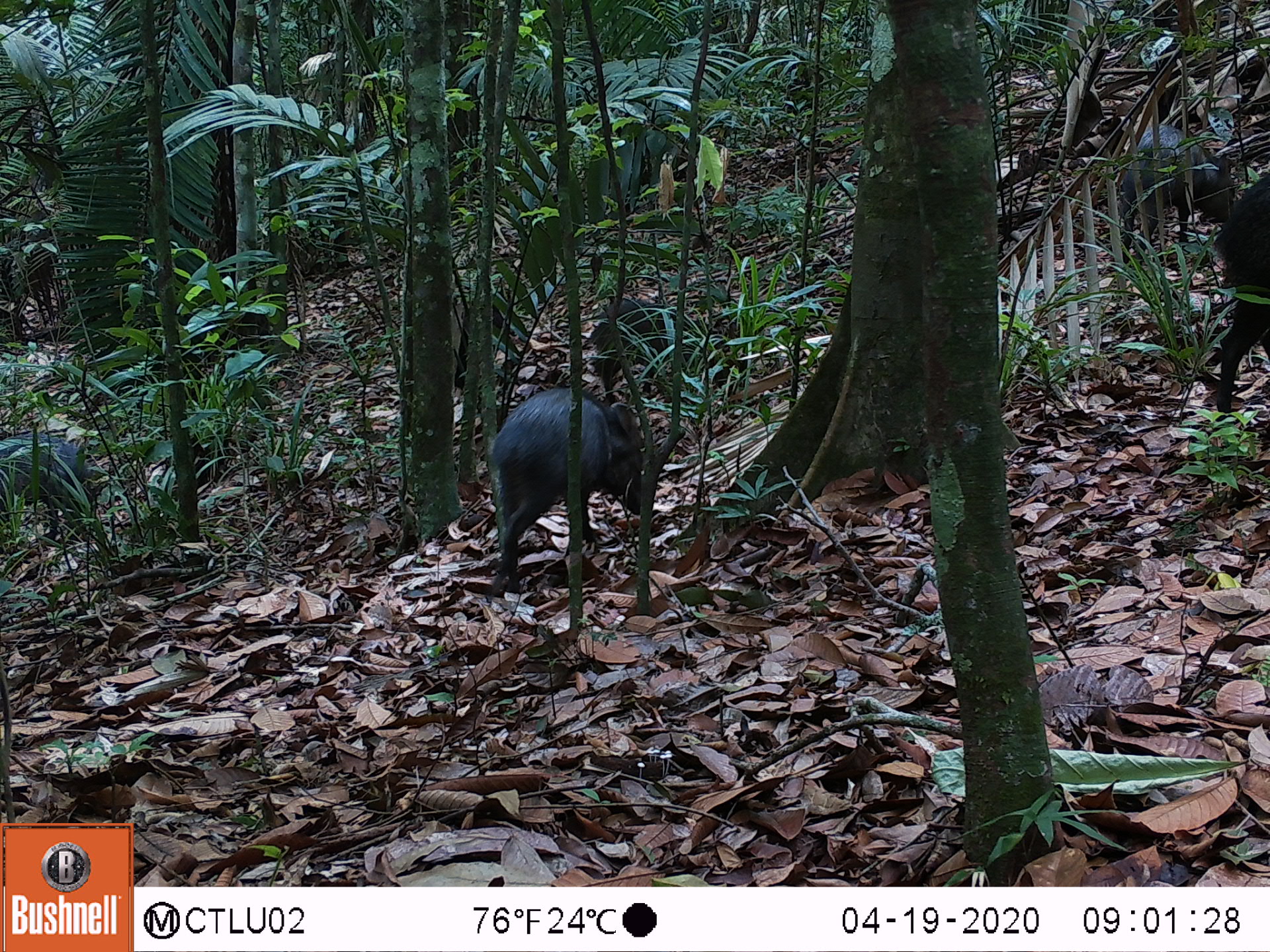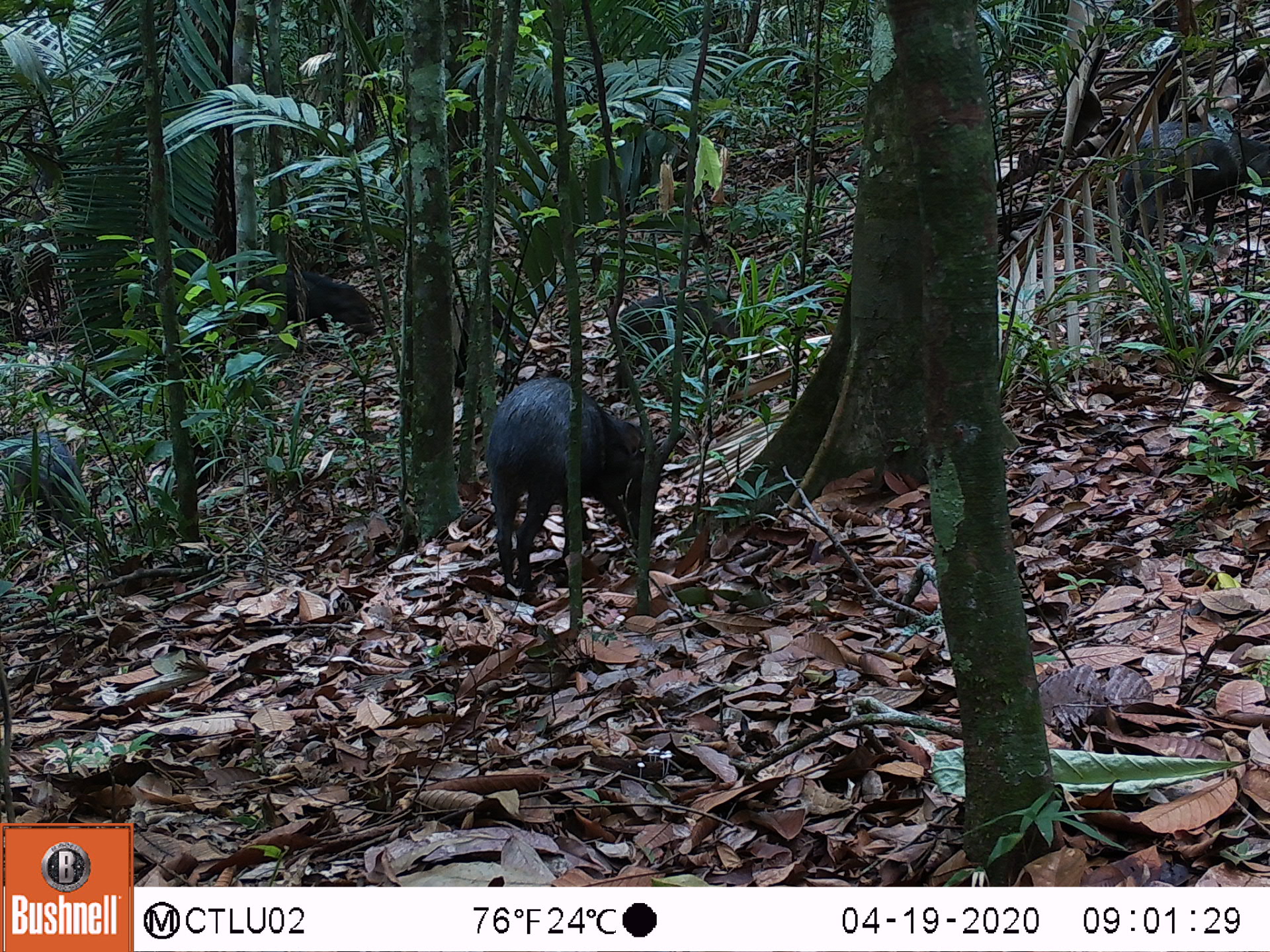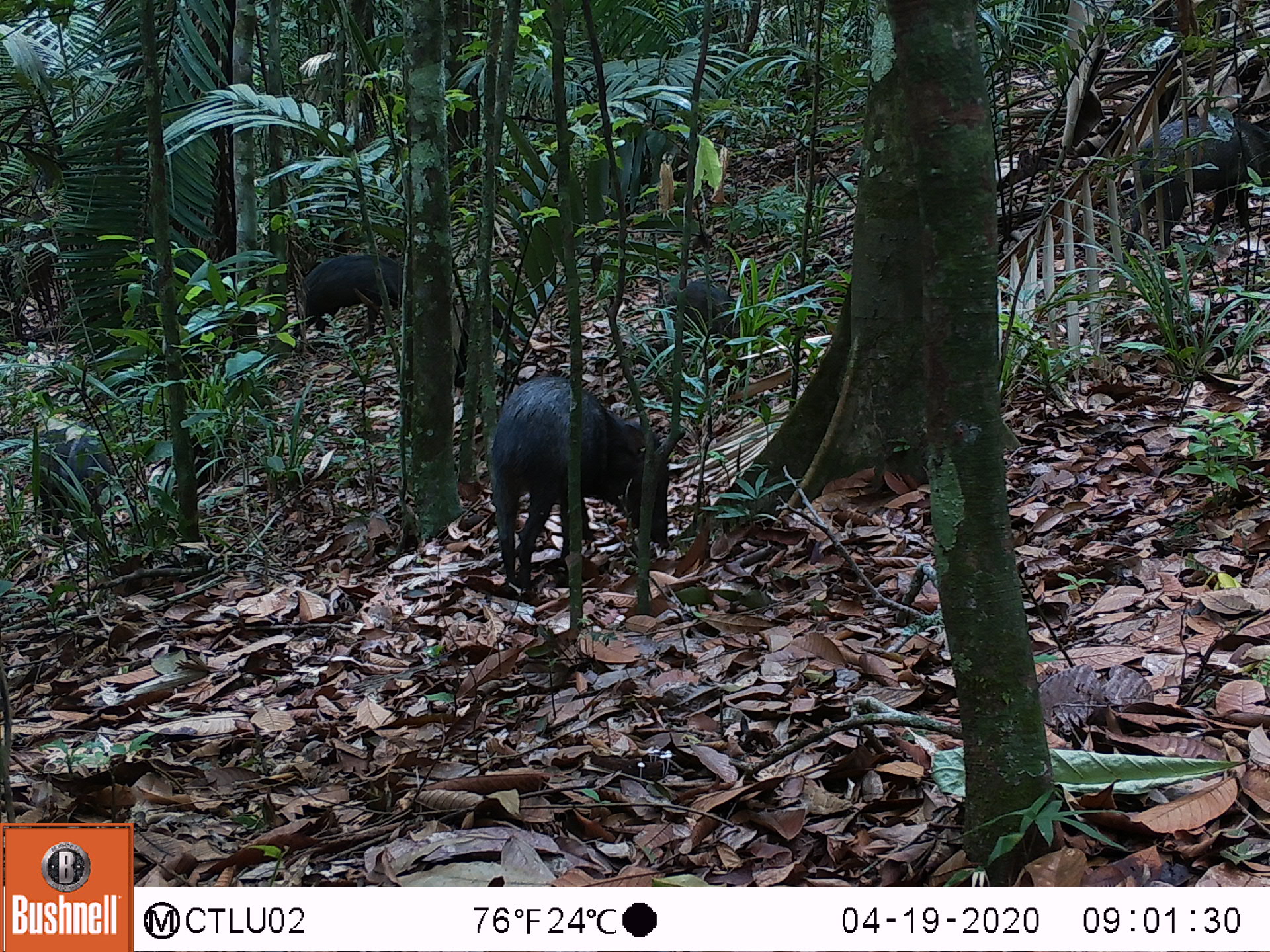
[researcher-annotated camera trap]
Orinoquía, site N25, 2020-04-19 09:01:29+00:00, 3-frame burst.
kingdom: Animalia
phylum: Chordata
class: Mammalia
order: Artiodactyla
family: Tayassuidae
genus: Pecari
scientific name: Pecari tajacu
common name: collared peccary